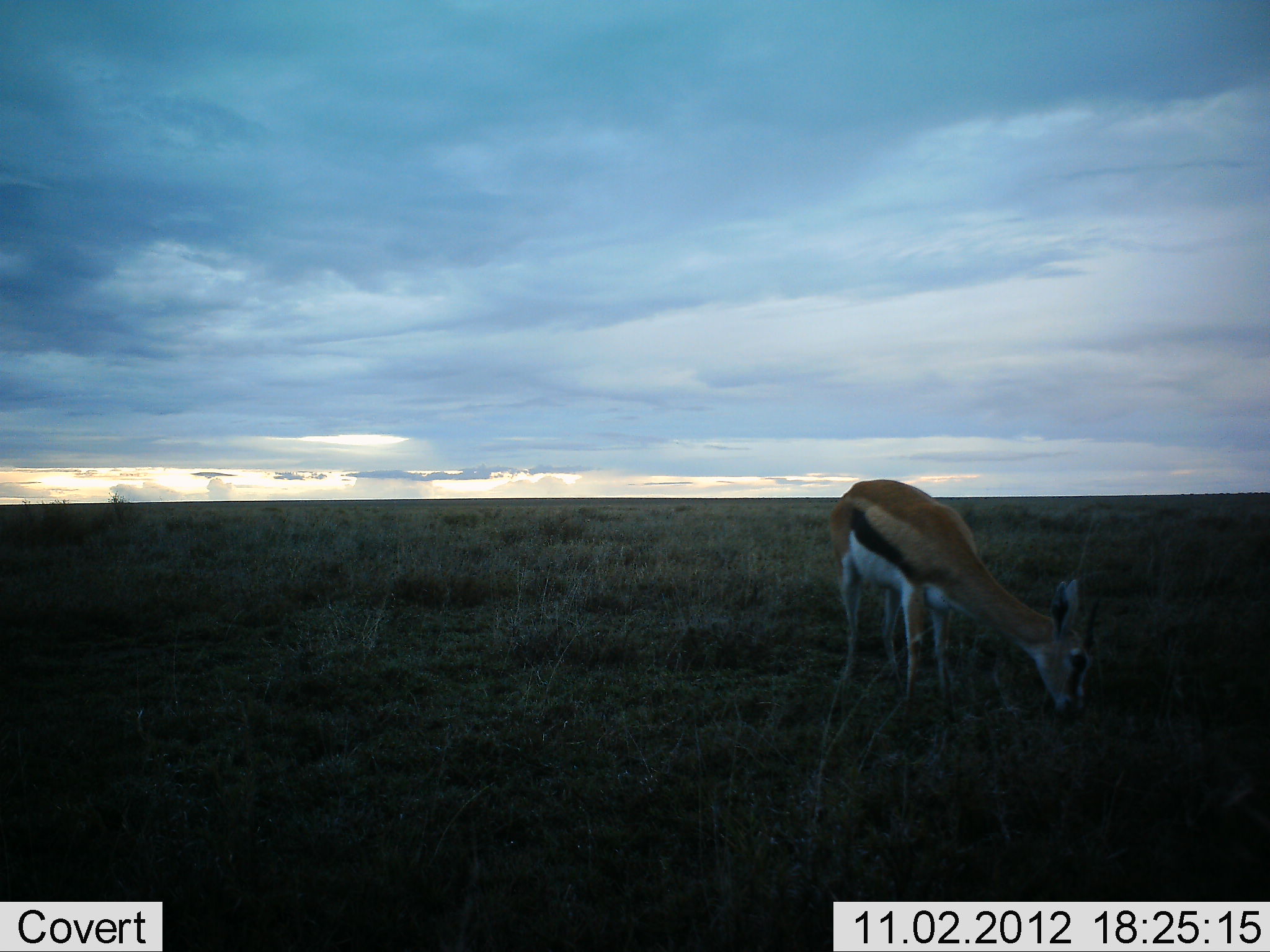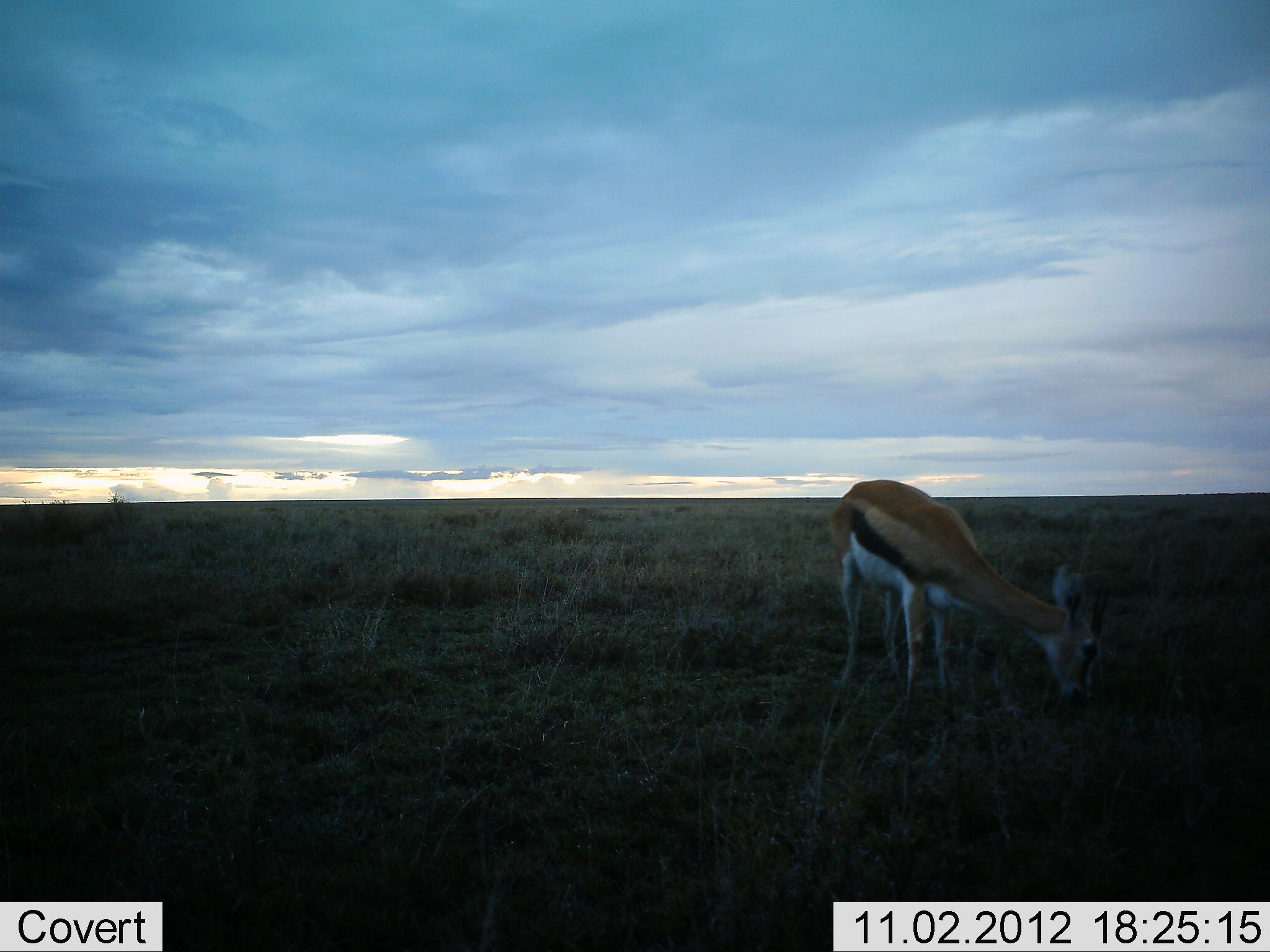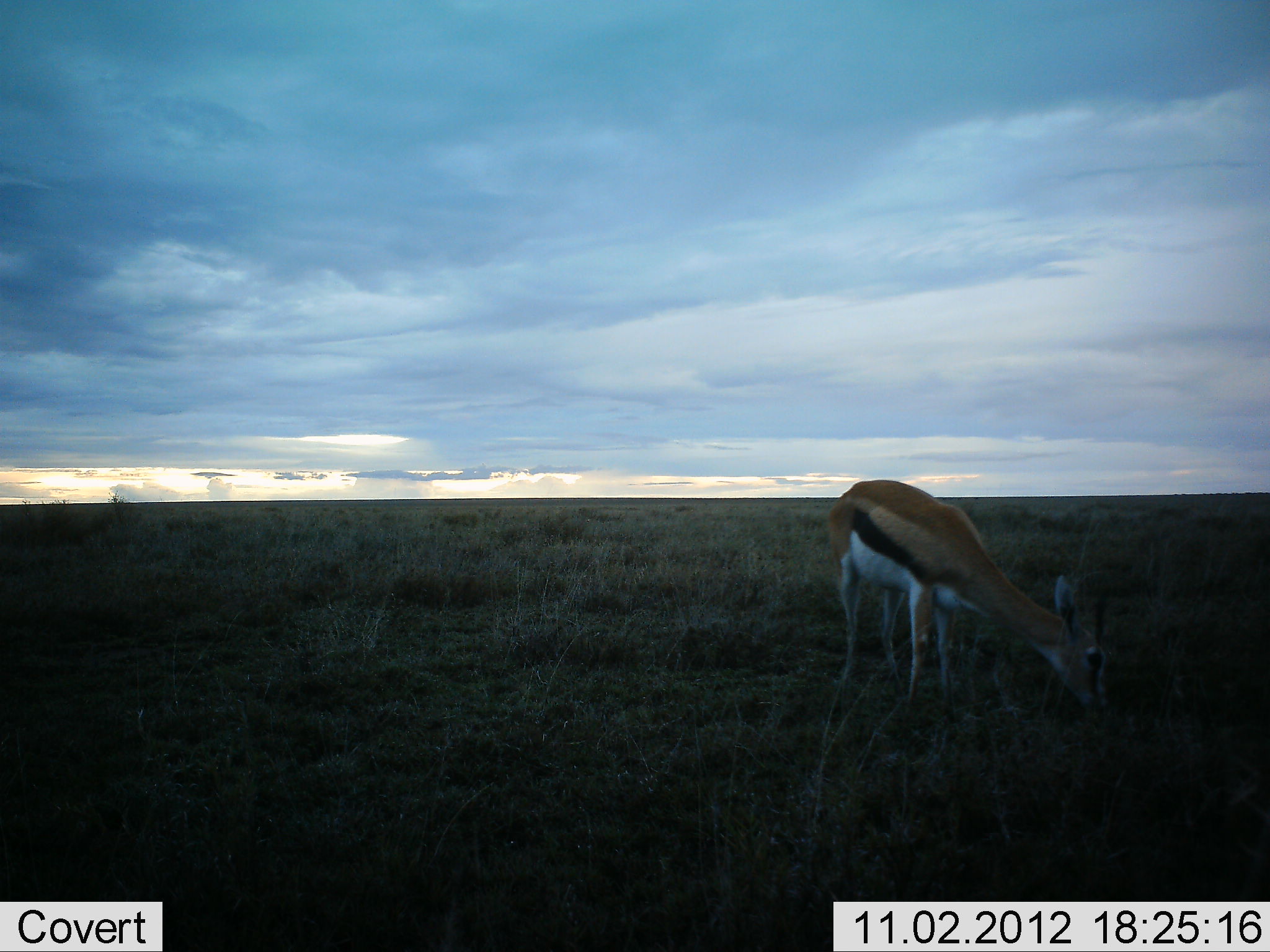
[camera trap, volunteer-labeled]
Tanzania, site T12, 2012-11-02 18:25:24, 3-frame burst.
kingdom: Animalia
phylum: Chordata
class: Mammalia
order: Artiodactyla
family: Bovidae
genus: Eudorcas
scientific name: Eudorcas thomsonii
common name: thomson's gazelle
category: gazellethomsons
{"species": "gazellethomsons (thomson's gazelle) (Eudorcas thomsonii)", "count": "1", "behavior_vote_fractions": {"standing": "20%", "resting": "0%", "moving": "0%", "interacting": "0%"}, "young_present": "0%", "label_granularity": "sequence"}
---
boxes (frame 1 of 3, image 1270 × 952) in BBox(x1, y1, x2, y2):
animal: BBox(831, 479, 1095, 735)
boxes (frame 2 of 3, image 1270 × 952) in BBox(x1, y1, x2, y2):
animal: BBox(831, 479, 1108, 731)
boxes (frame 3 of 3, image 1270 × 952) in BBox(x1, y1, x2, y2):
animal: BBox(827, 480, 1111, 732)